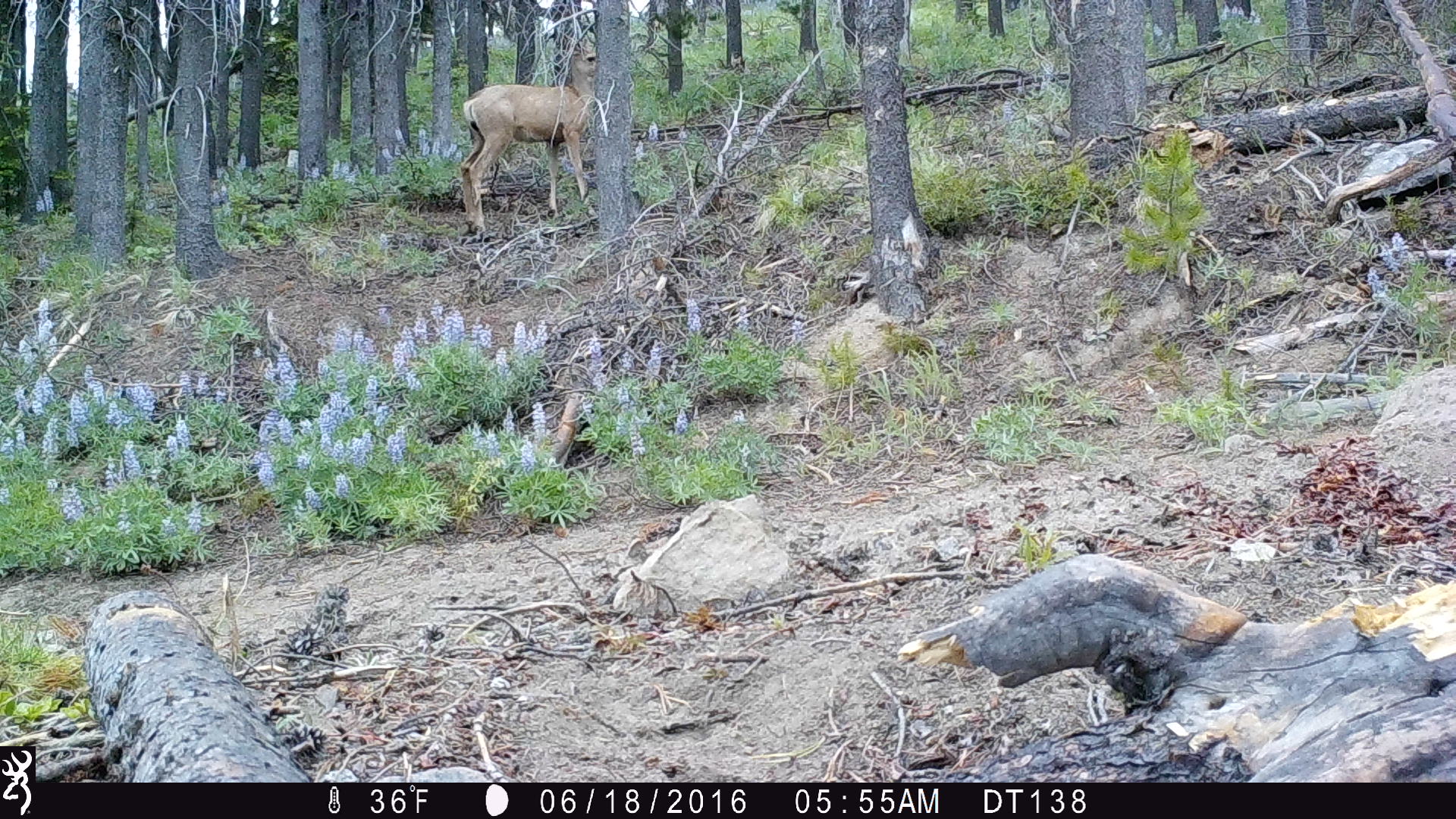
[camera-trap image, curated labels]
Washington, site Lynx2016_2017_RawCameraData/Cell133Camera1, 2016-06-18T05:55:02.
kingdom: Animalia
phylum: Chordata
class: Mammalia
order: Artiodactyla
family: Cervidae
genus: Odocoileus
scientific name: Odocoileus hemionus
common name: mule deer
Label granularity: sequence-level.